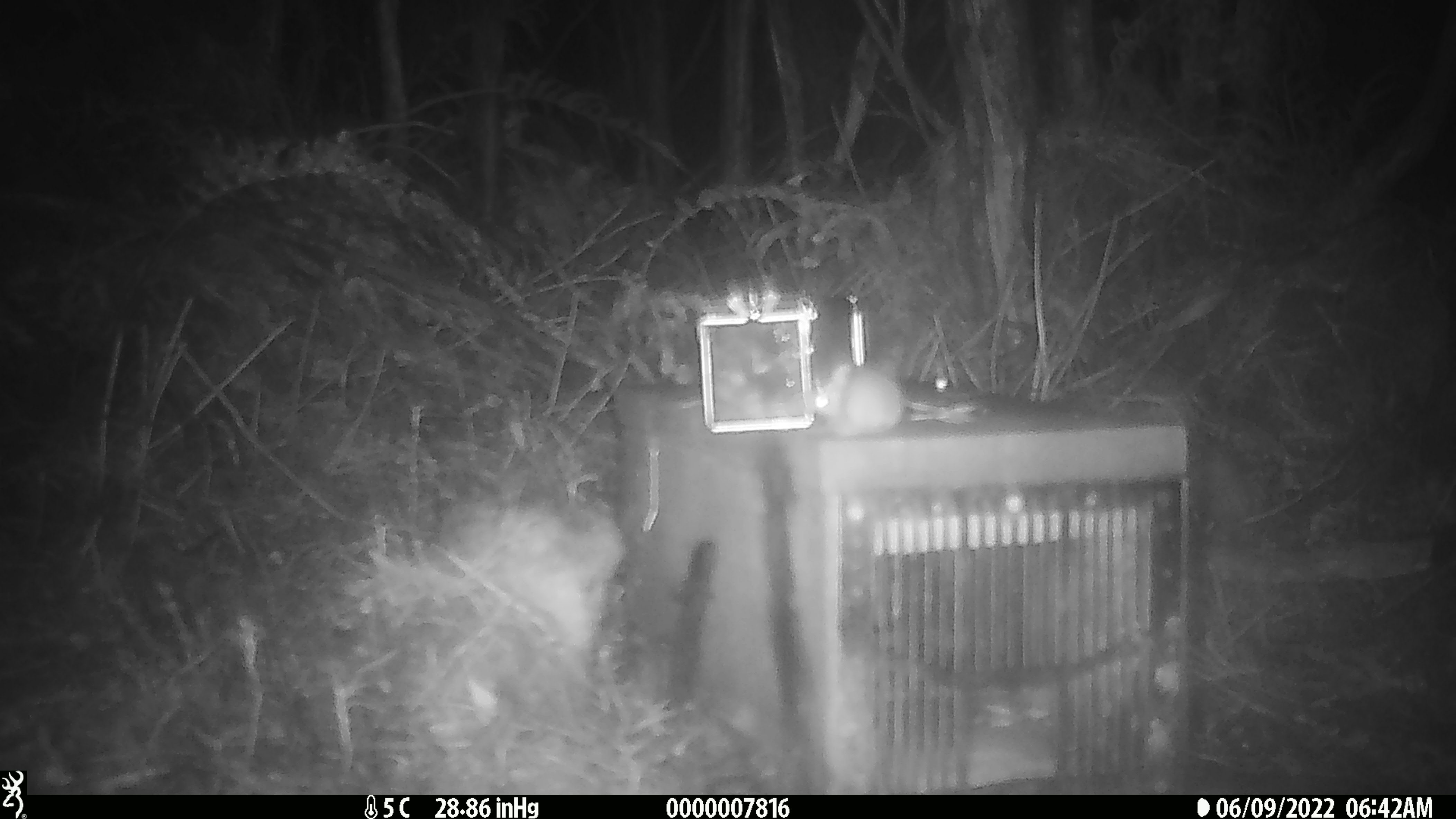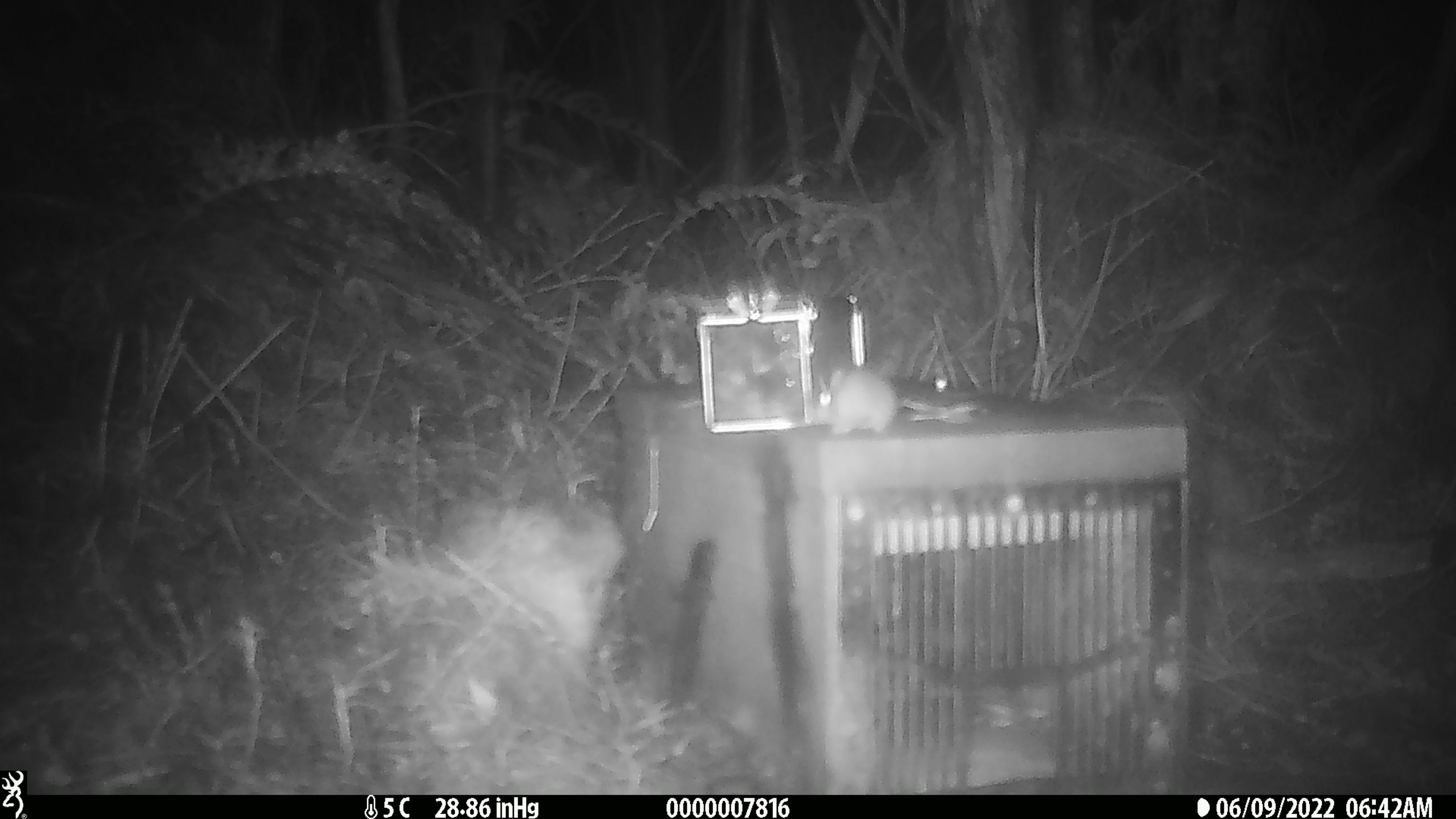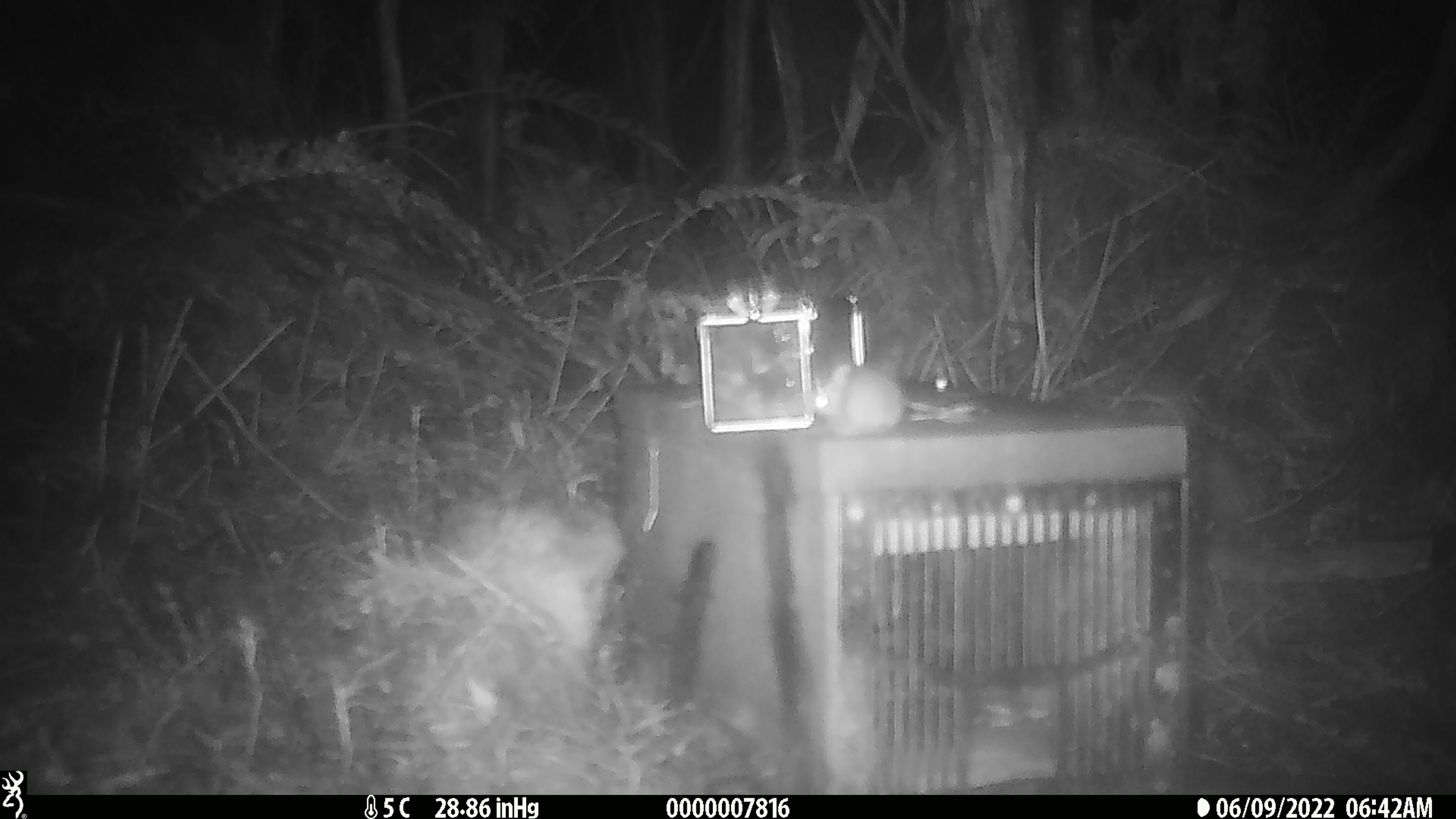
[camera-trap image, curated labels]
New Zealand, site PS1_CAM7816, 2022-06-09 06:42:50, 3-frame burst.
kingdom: Animalia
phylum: Chordata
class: Mammalia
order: Rodentia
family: Muridae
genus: Mus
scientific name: Mus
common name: mouse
Mouse (Mus).